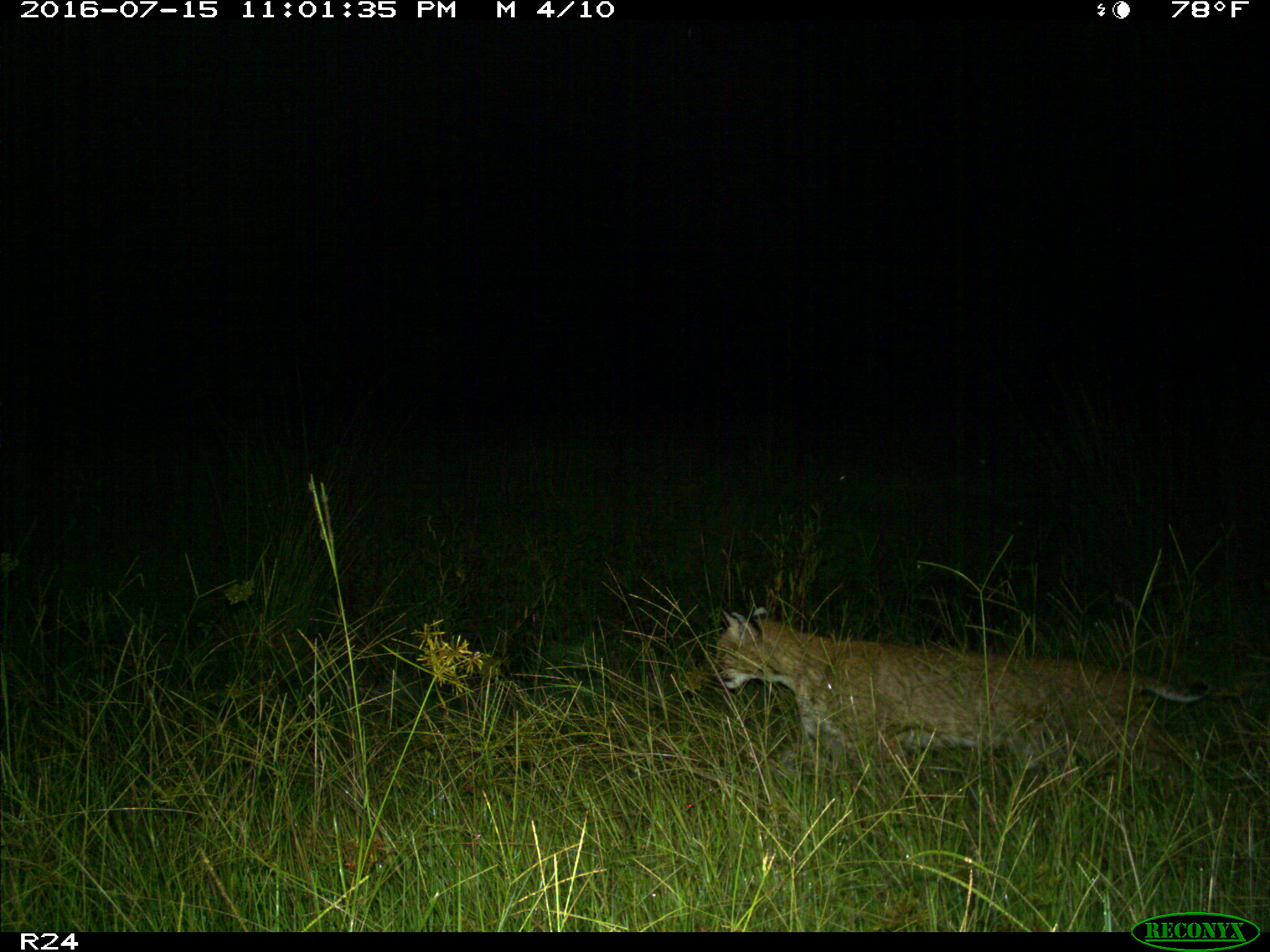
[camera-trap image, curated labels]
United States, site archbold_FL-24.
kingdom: Animalia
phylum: Chordata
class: Mammalia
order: Carnivora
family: Felidae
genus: Lynx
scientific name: Lynx rufus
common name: bobcat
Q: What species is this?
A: Lynx rufus (bobcat).